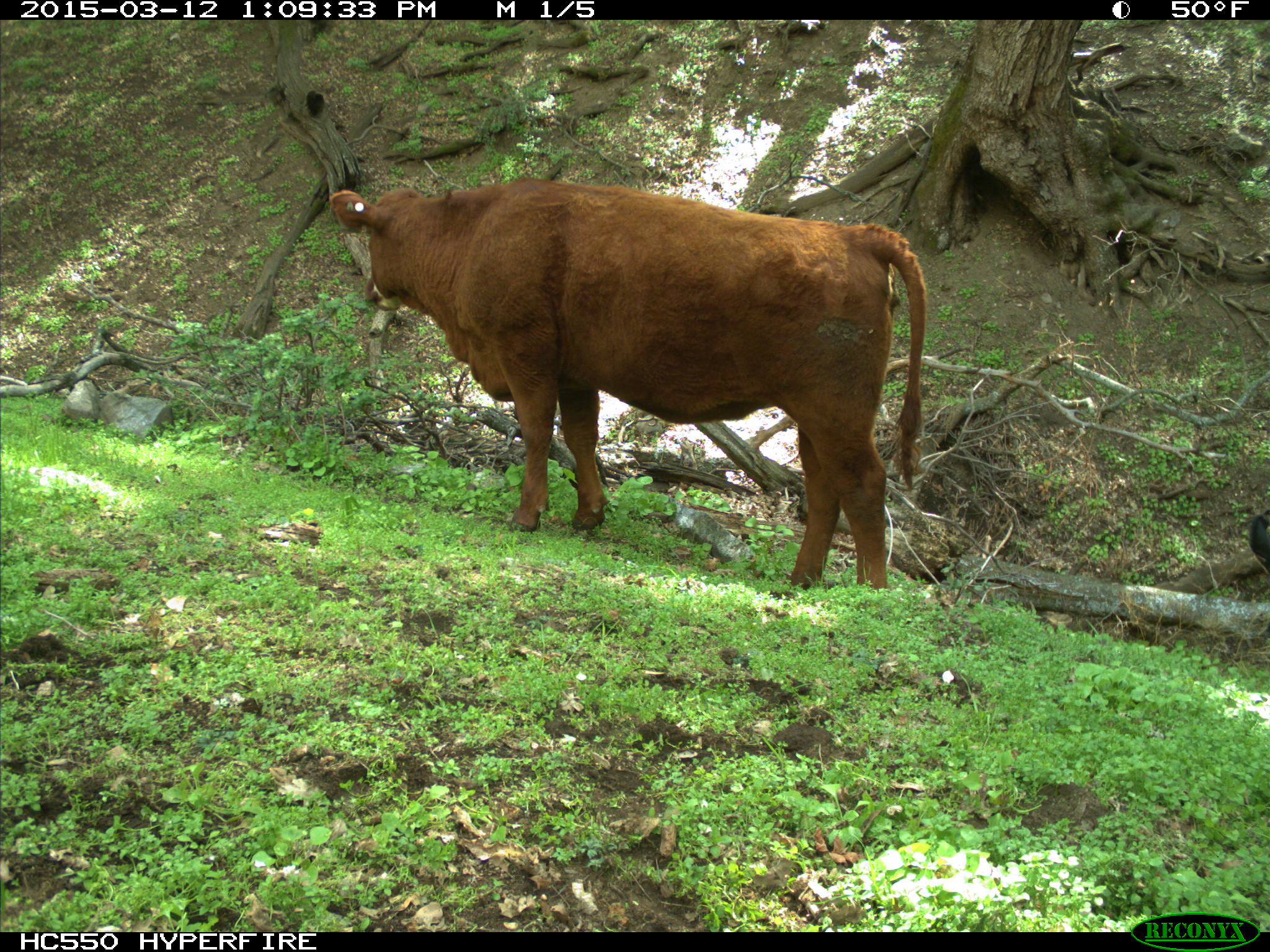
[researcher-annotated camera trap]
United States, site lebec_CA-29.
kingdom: Animalia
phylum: Chordata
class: Mammalia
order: Artiodactyla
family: Bovidae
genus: Bos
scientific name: Bos taurus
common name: domestic cow